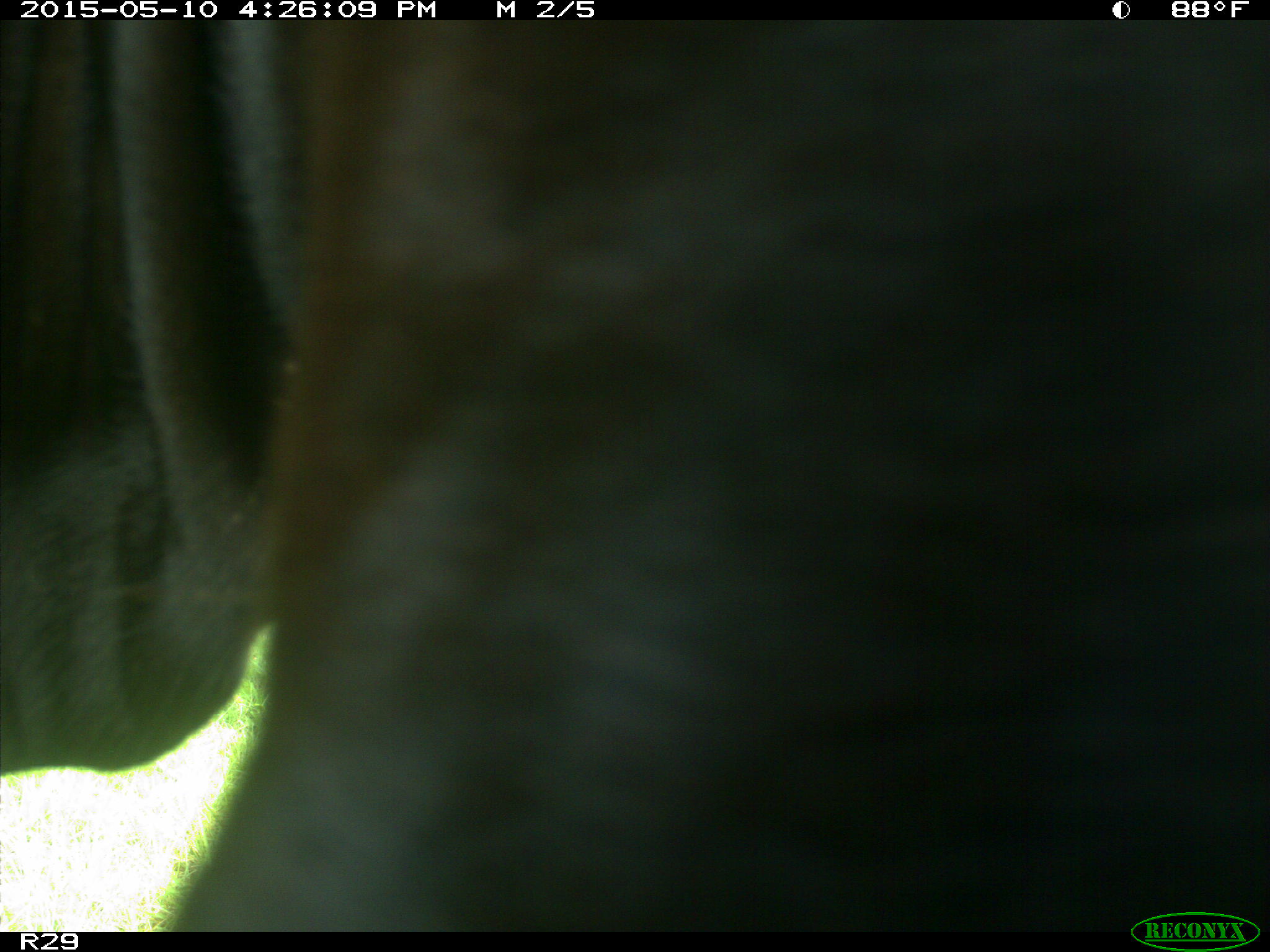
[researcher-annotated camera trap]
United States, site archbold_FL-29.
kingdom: Animalia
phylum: Chordata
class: Mammalia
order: Artiodactyla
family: Bovidae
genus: Bos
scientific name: Bos taurus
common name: domestic cow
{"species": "Bos taurus (domestic cow)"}